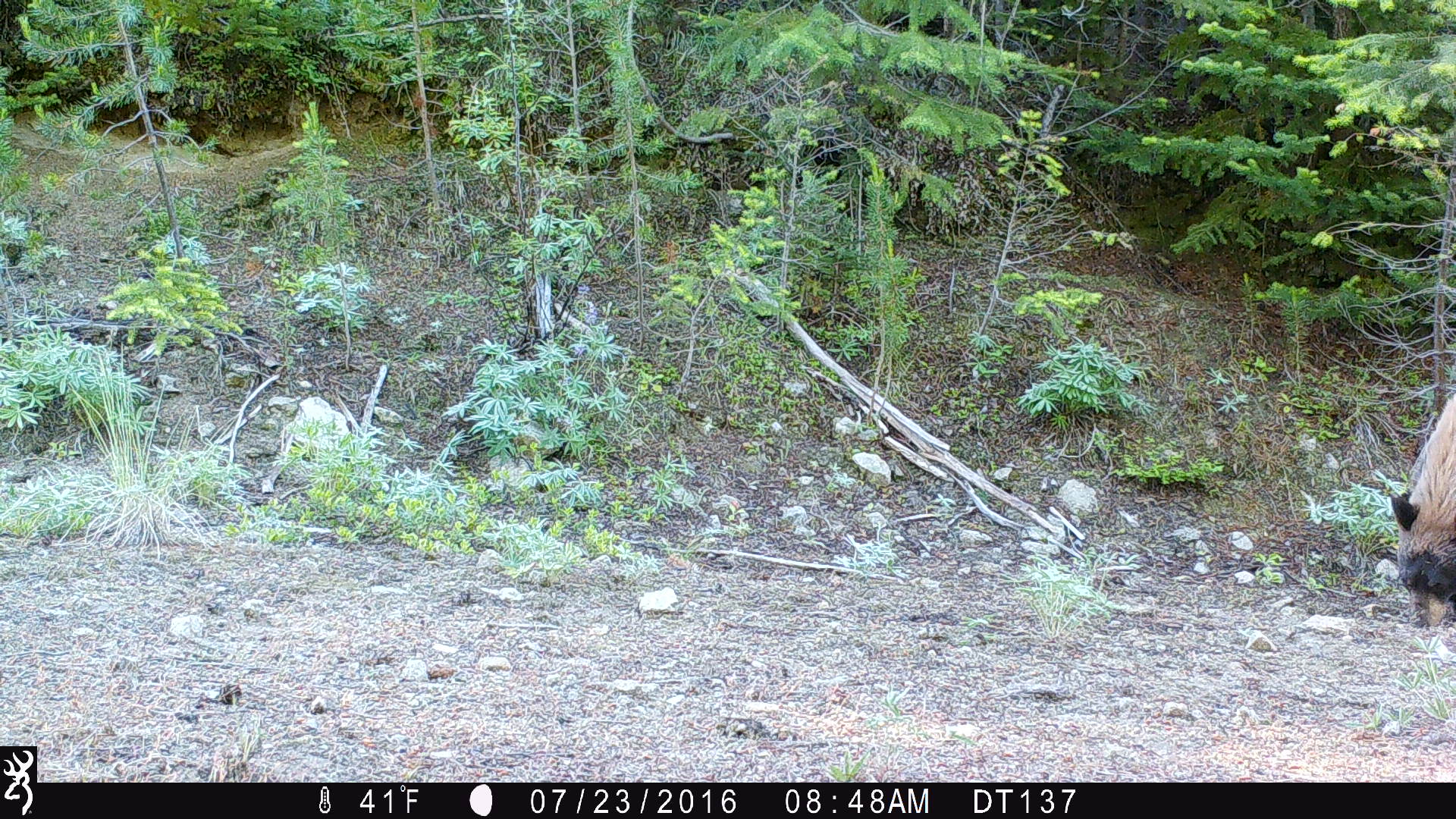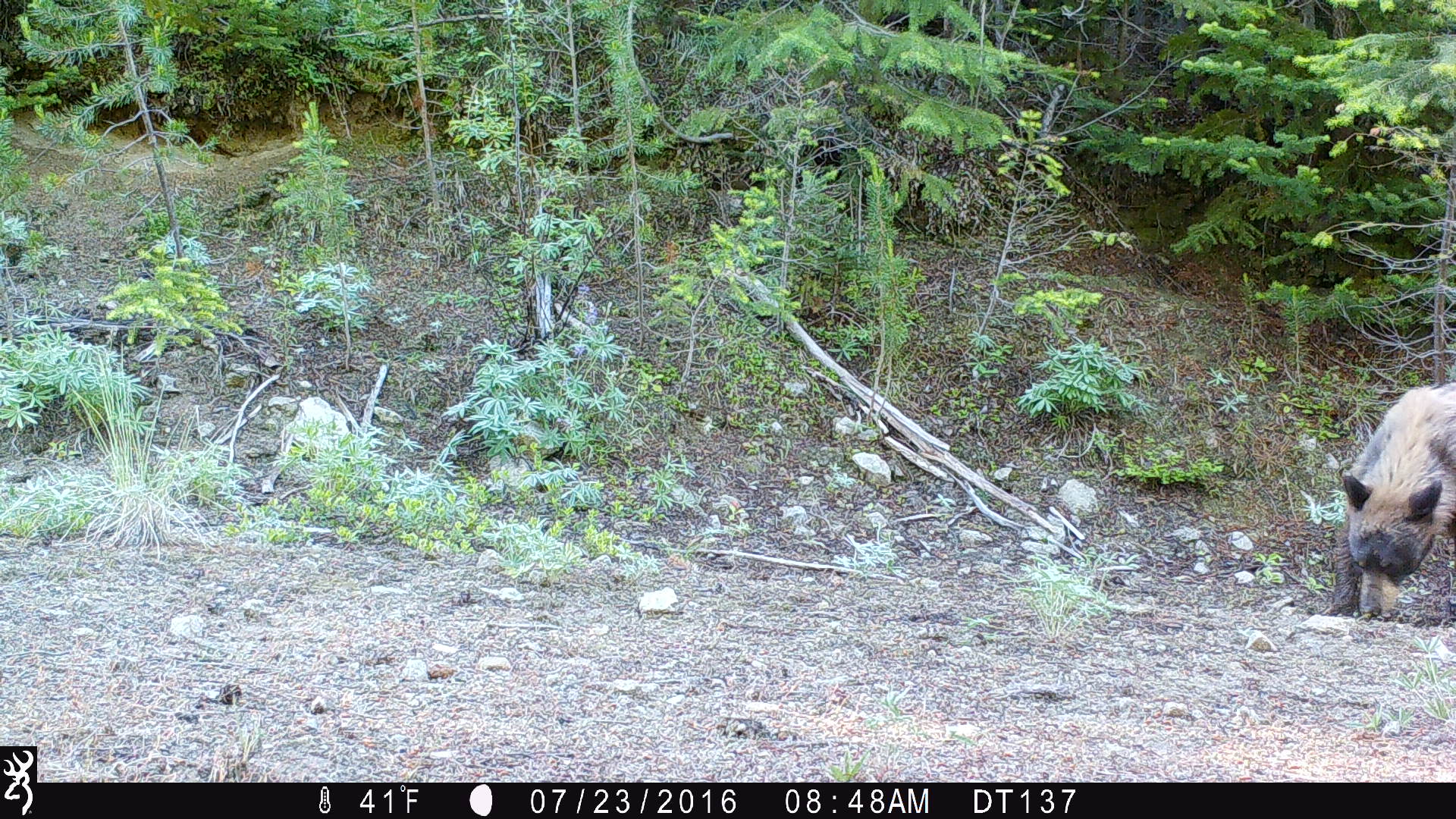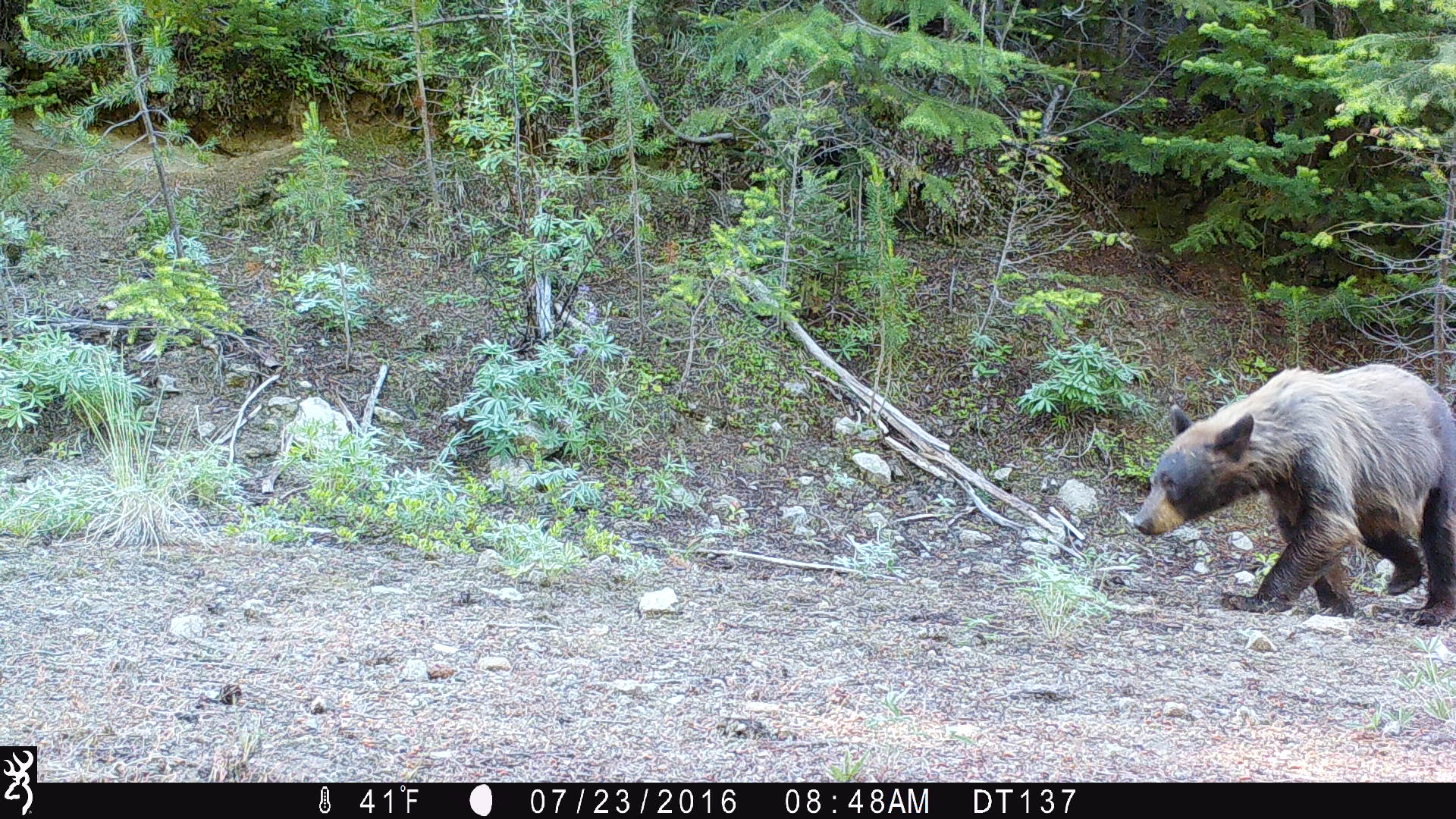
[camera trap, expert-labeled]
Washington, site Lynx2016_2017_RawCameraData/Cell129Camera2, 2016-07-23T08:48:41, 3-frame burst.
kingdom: Animalia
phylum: Chordata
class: Mammalia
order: Carnivora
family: Ursidae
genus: Ursus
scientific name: Ursus americanus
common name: american black bear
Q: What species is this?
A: Ursus americanus (american black bear).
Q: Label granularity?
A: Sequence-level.